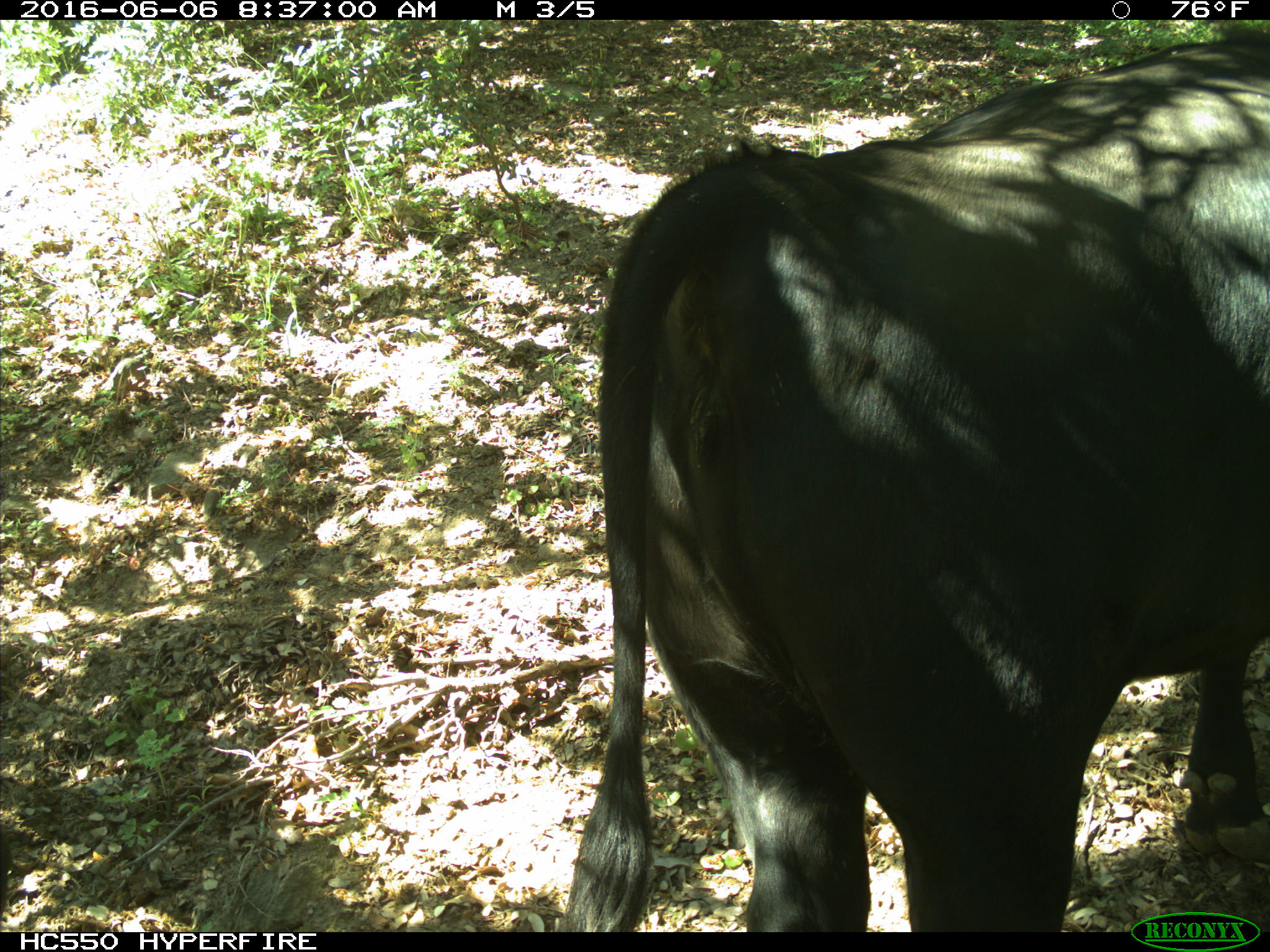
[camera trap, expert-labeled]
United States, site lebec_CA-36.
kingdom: Animalia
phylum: Chordata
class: Mammalia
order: Artiodactyla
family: Bovidae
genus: Bos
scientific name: Bos taurus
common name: domestic cow